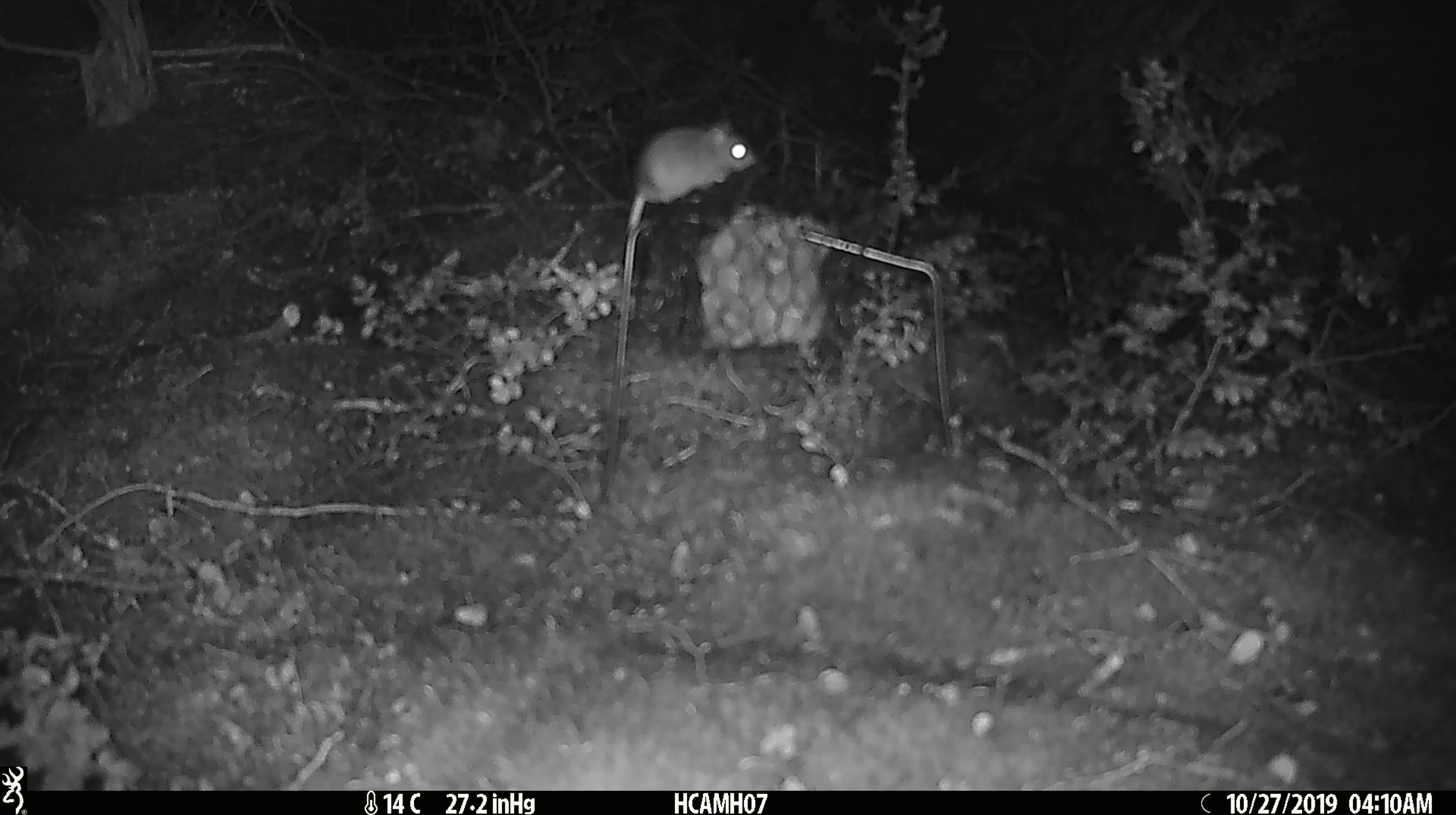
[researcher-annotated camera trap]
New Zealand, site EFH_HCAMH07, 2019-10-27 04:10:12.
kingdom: Animalia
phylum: Chordata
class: Mammalia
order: Rodentia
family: Muridae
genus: Mus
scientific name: Mus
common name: mouse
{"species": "mouse (Mus)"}